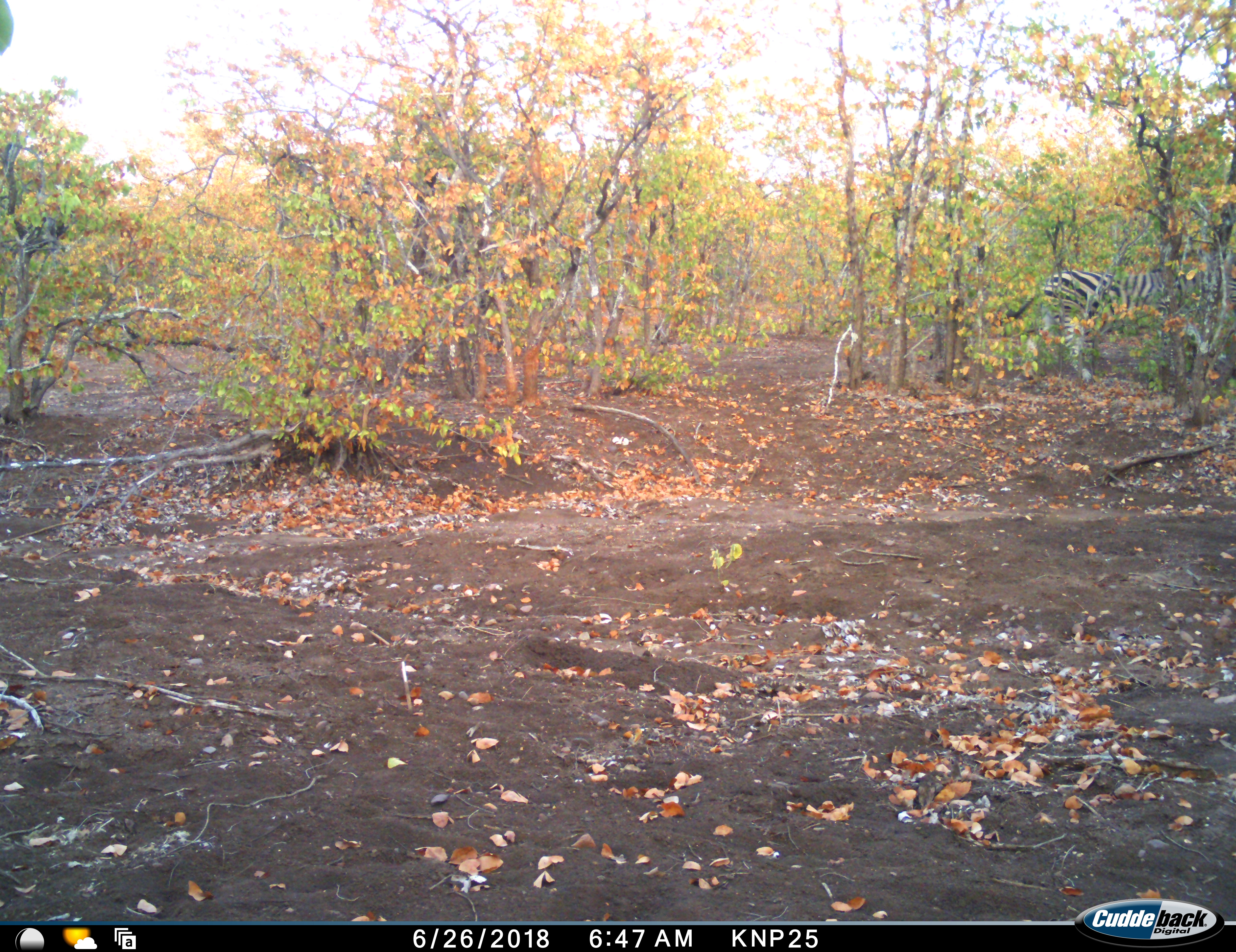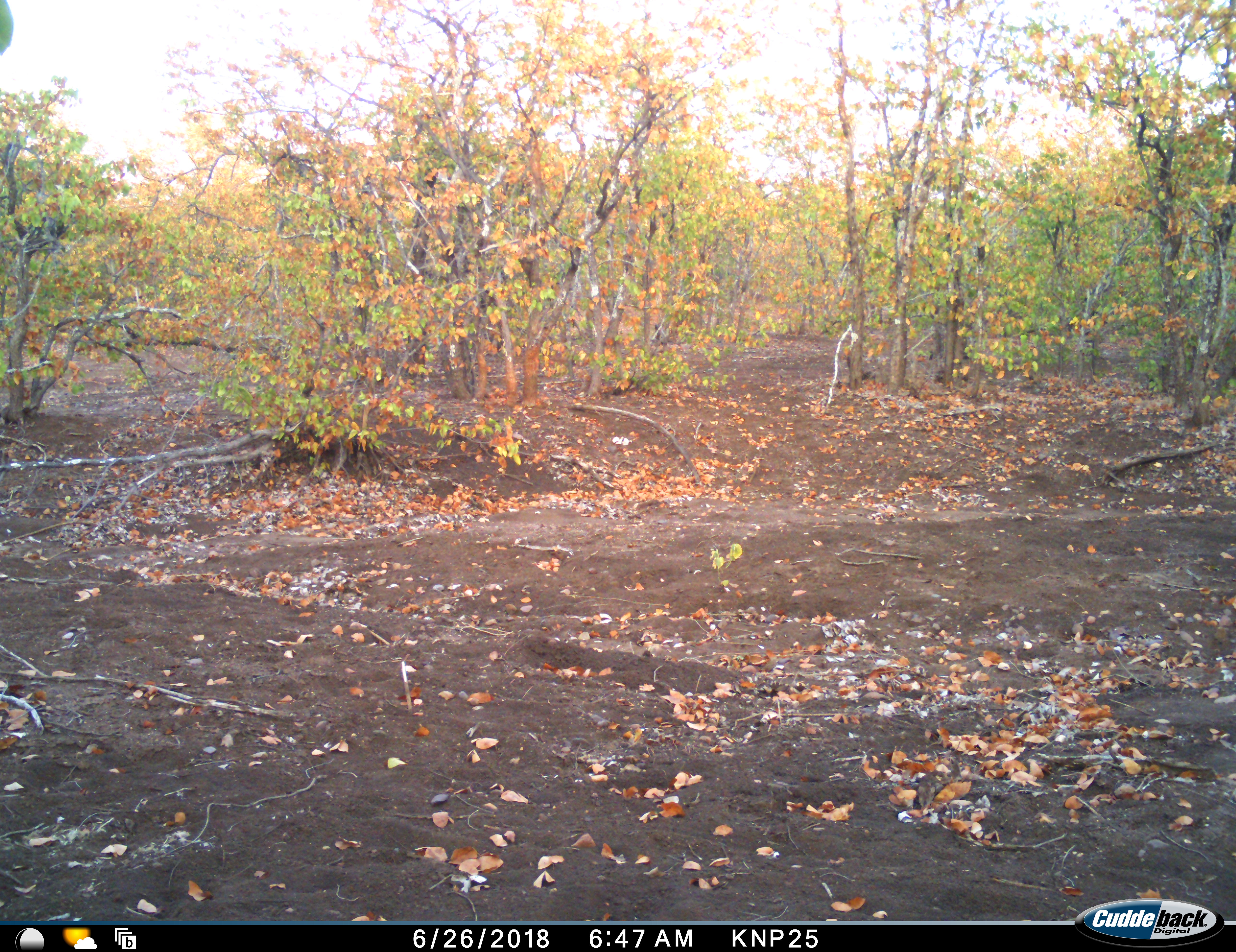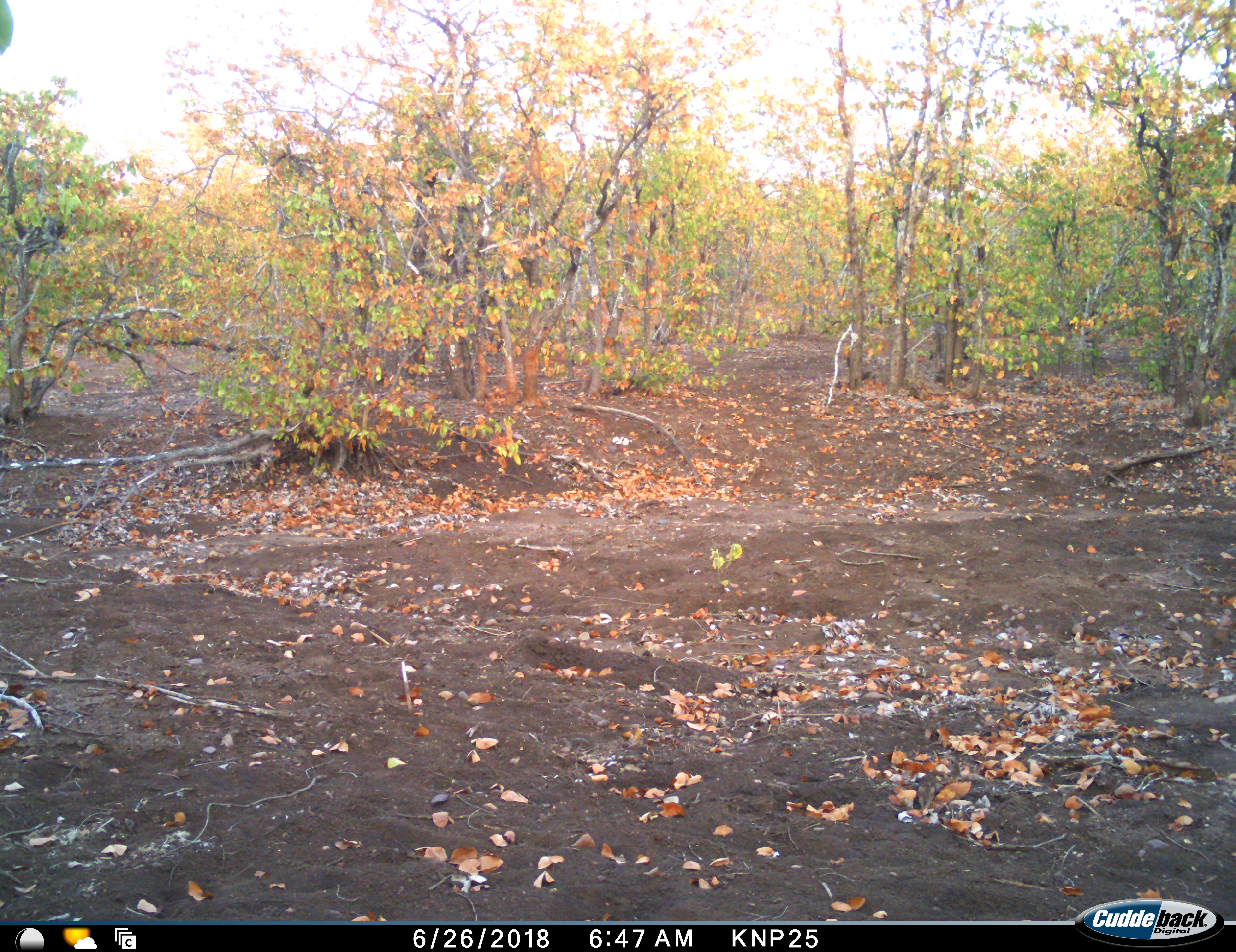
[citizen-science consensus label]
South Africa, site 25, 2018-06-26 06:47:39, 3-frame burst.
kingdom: Animalia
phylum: Chordata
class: Mammalia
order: Perissodactyla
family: Equidae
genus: Equus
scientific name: Equus quagga burchellii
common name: burchell's zebra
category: zebraburchells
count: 1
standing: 10%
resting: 0%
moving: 90%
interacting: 0%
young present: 0%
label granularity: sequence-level